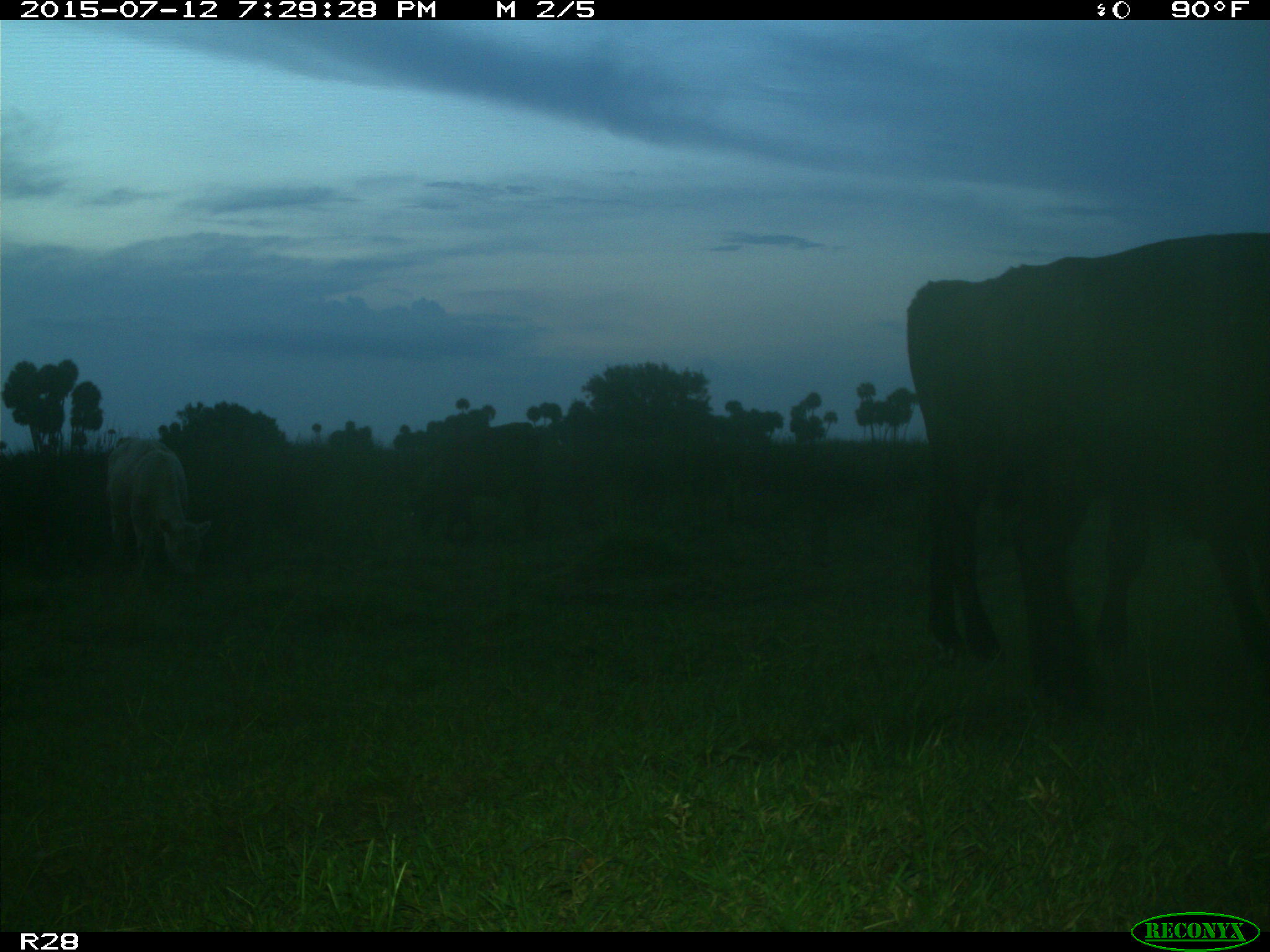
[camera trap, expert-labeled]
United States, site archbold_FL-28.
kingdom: Animalia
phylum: Chordata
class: Mammalia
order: Artiodactyla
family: Bovidae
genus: Bos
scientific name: Bos taurus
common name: domestic cow